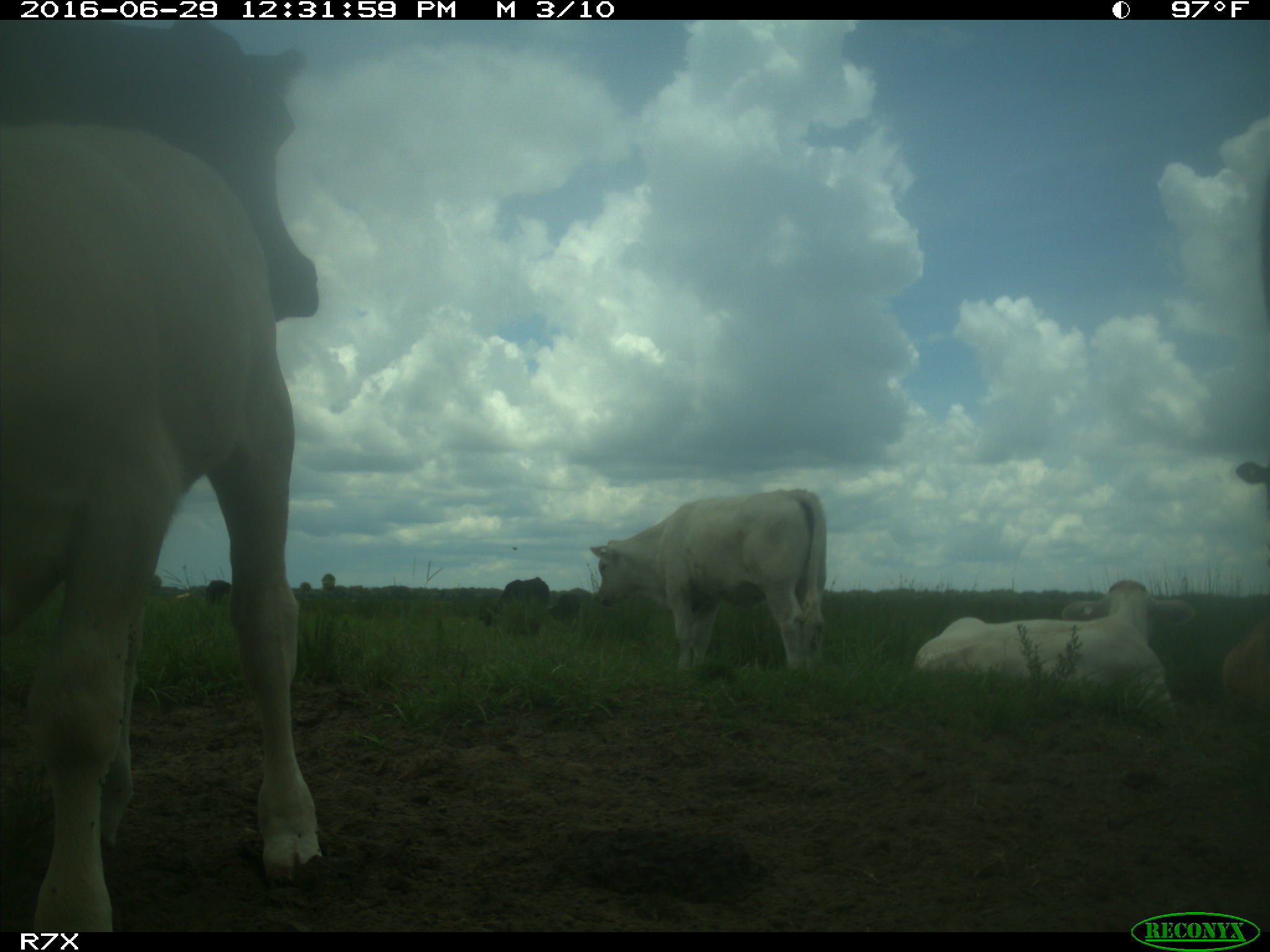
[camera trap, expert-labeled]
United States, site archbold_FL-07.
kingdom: Animalia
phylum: Chordata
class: Mammalia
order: Artiodactyla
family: Bovidae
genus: Bos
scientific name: Bos taurus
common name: domestic cow